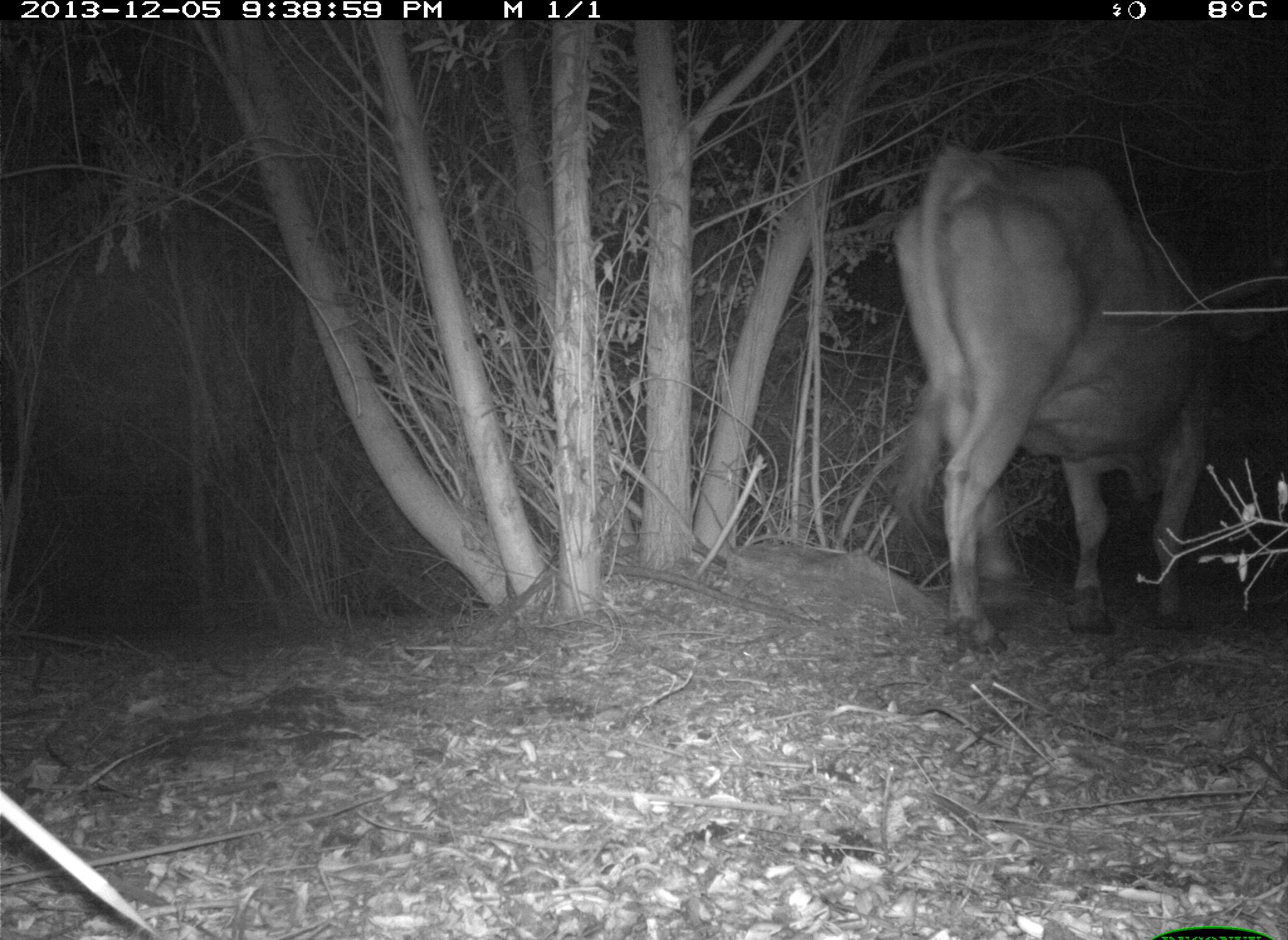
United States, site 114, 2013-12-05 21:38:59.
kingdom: Animalia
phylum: Chordata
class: Mammalia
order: Artiodactyla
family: Bovidae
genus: Bos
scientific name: Bos taurus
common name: cow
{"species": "cow (Bos taurus)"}